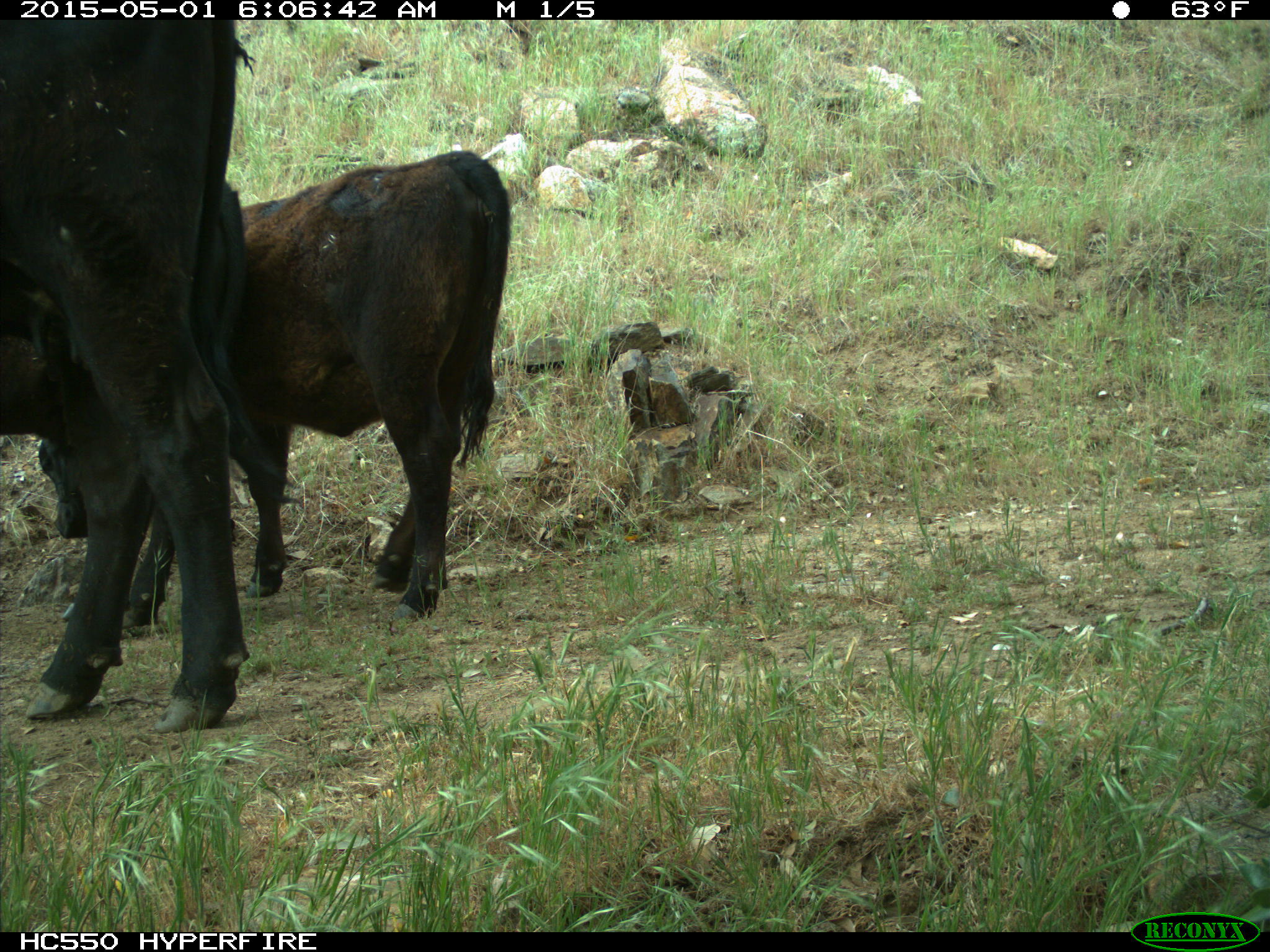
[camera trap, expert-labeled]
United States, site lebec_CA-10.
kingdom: Animalia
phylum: Chordata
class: Mammalia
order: Artiodactyla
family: Bovidae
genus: Bos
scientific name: Bos taurus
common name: domestic cow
Bos taurus (domestic cow).